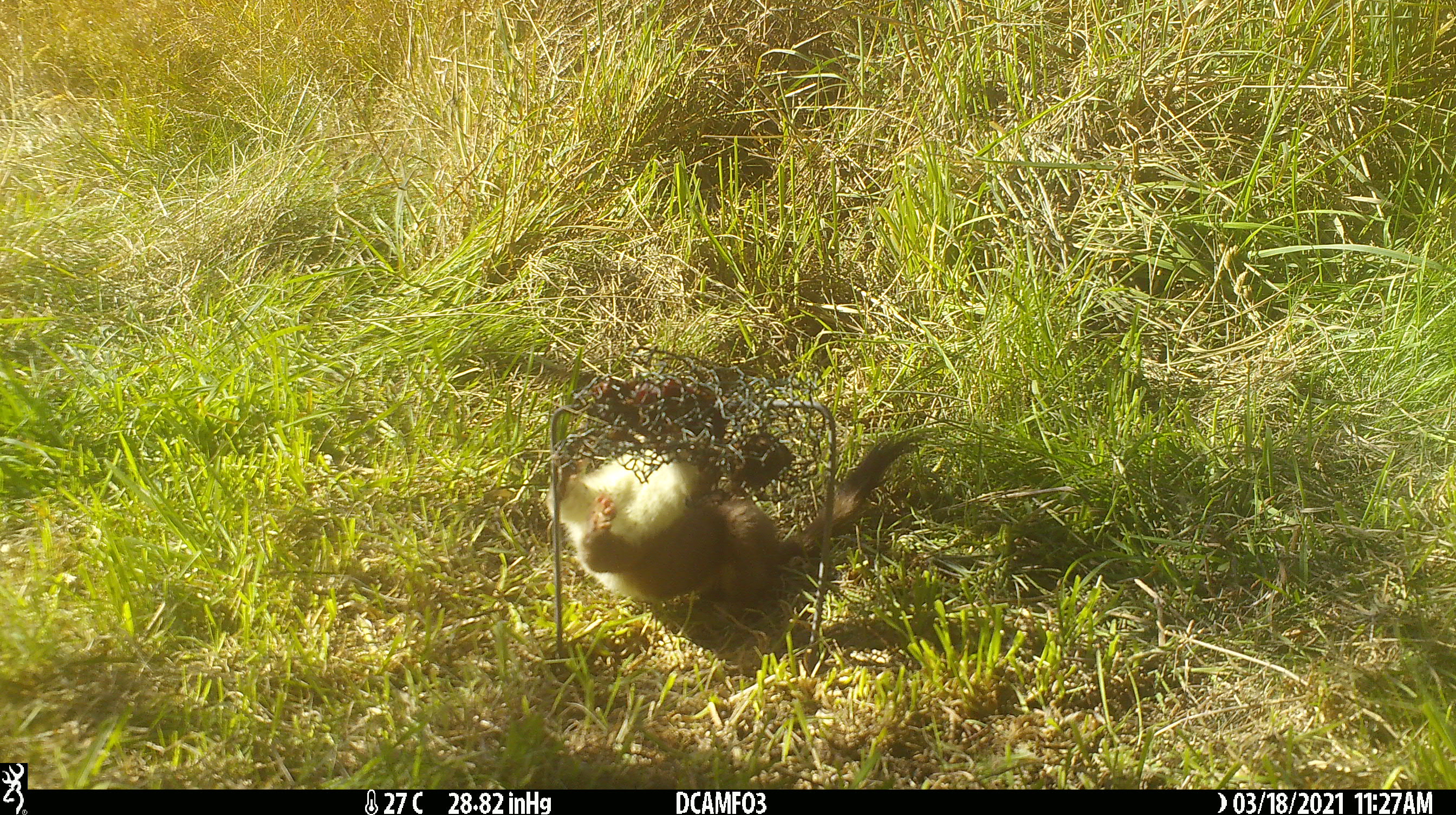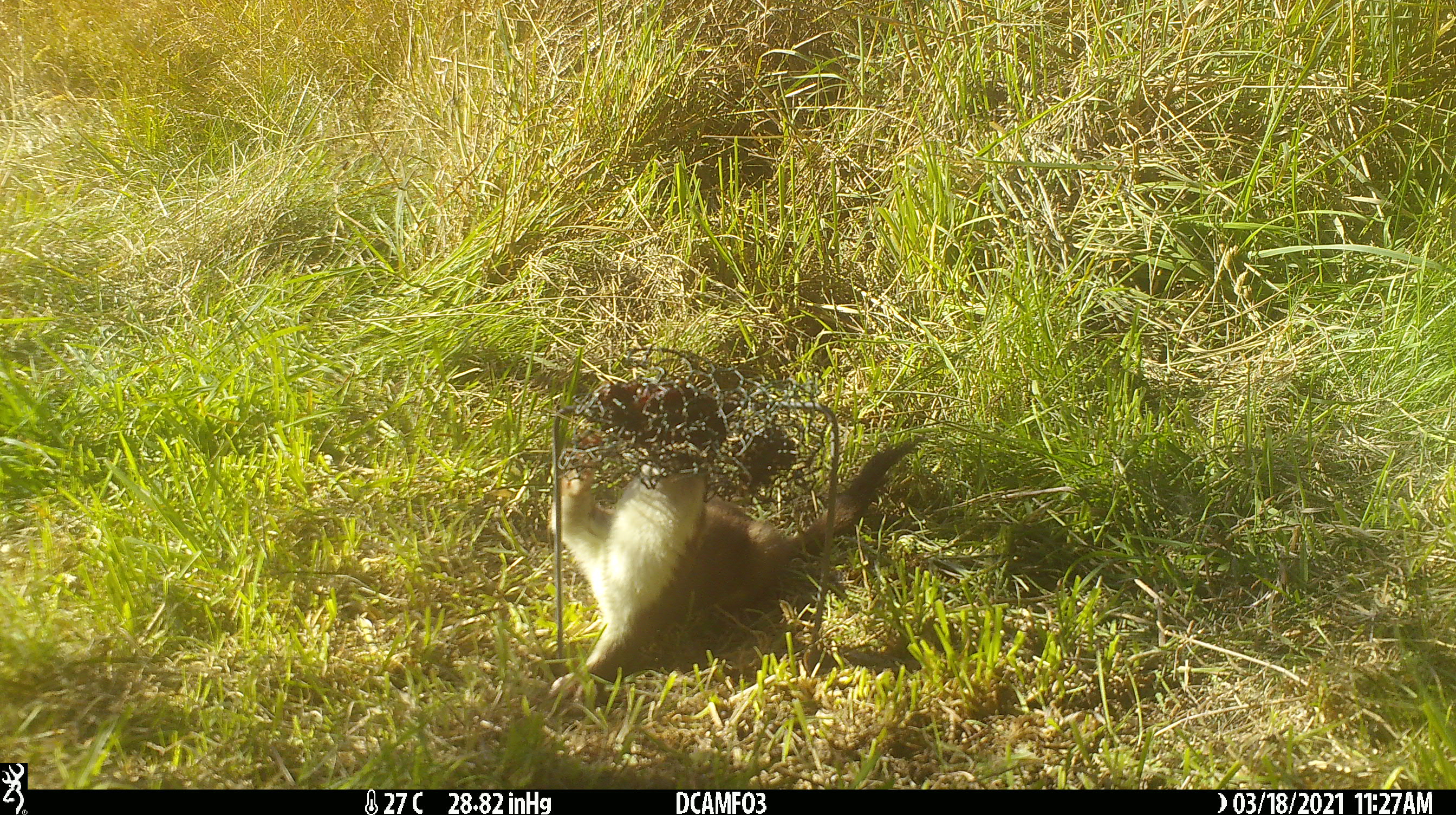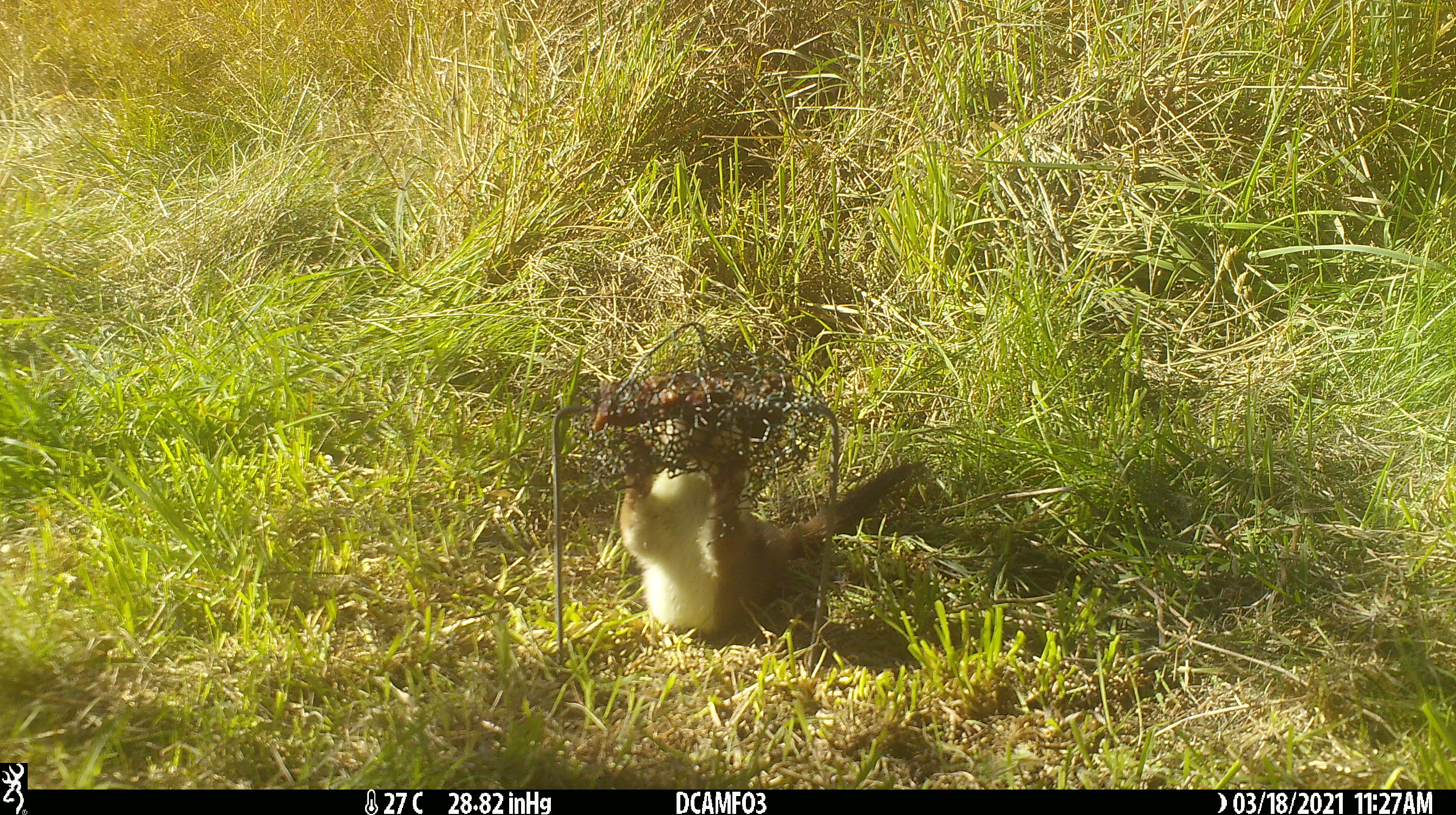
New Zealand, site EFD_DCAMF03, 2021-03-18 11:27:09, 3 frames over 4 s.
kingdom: Animalia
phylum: Chordata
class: Mammalia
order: Carnivora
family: Mustelidae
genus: Mustela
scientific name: Mustela erminea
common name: stoat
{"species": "stoat (Mustela erminea)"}